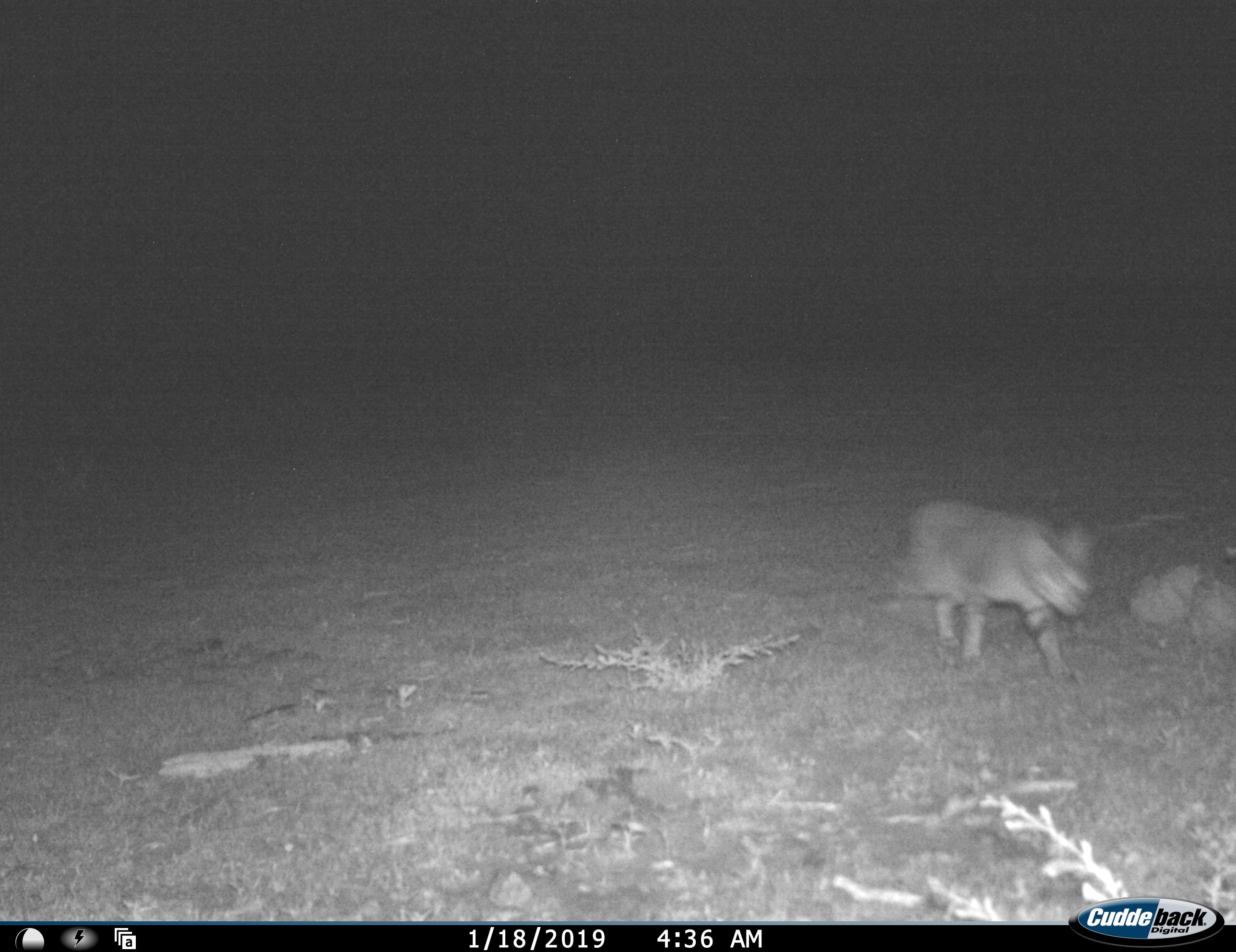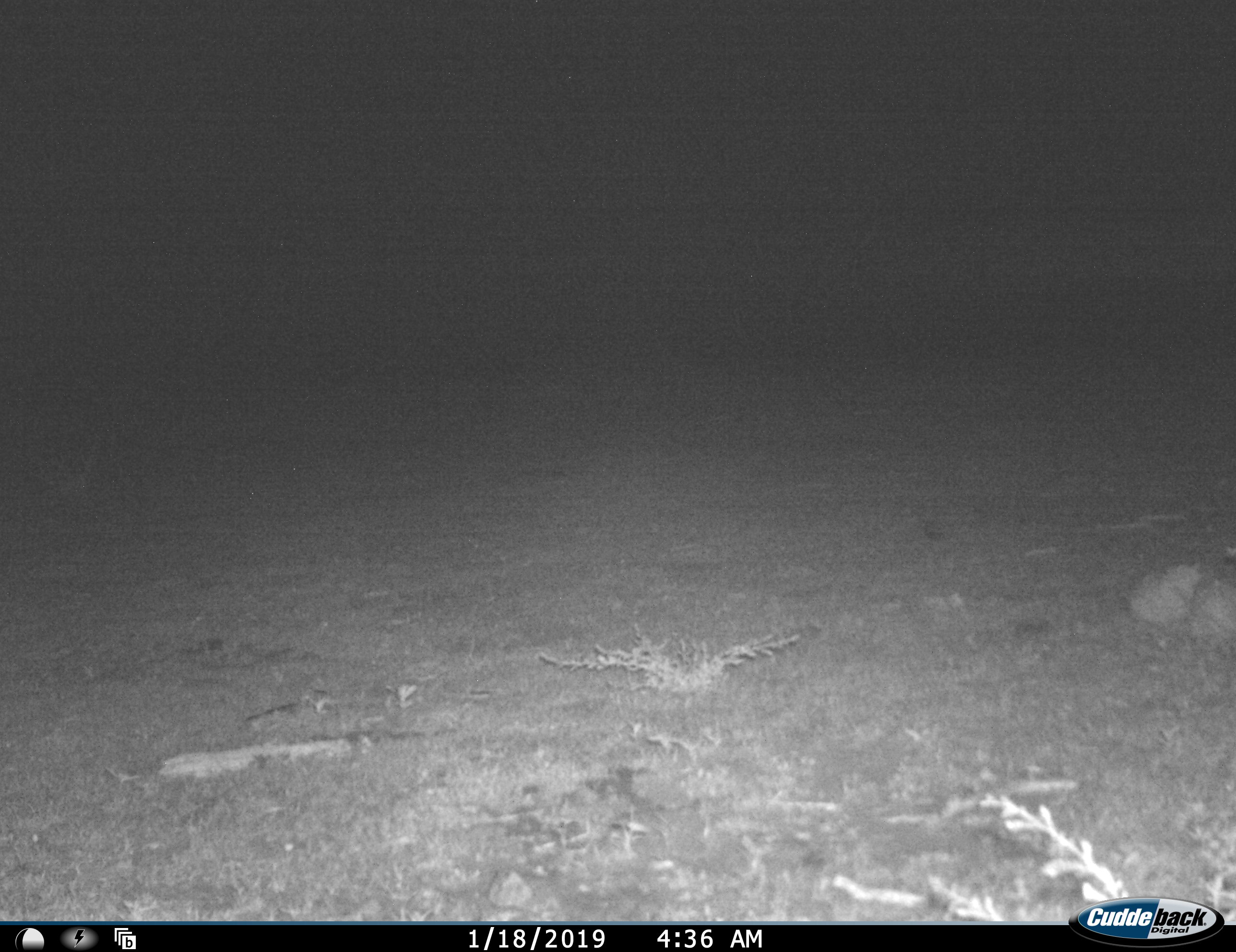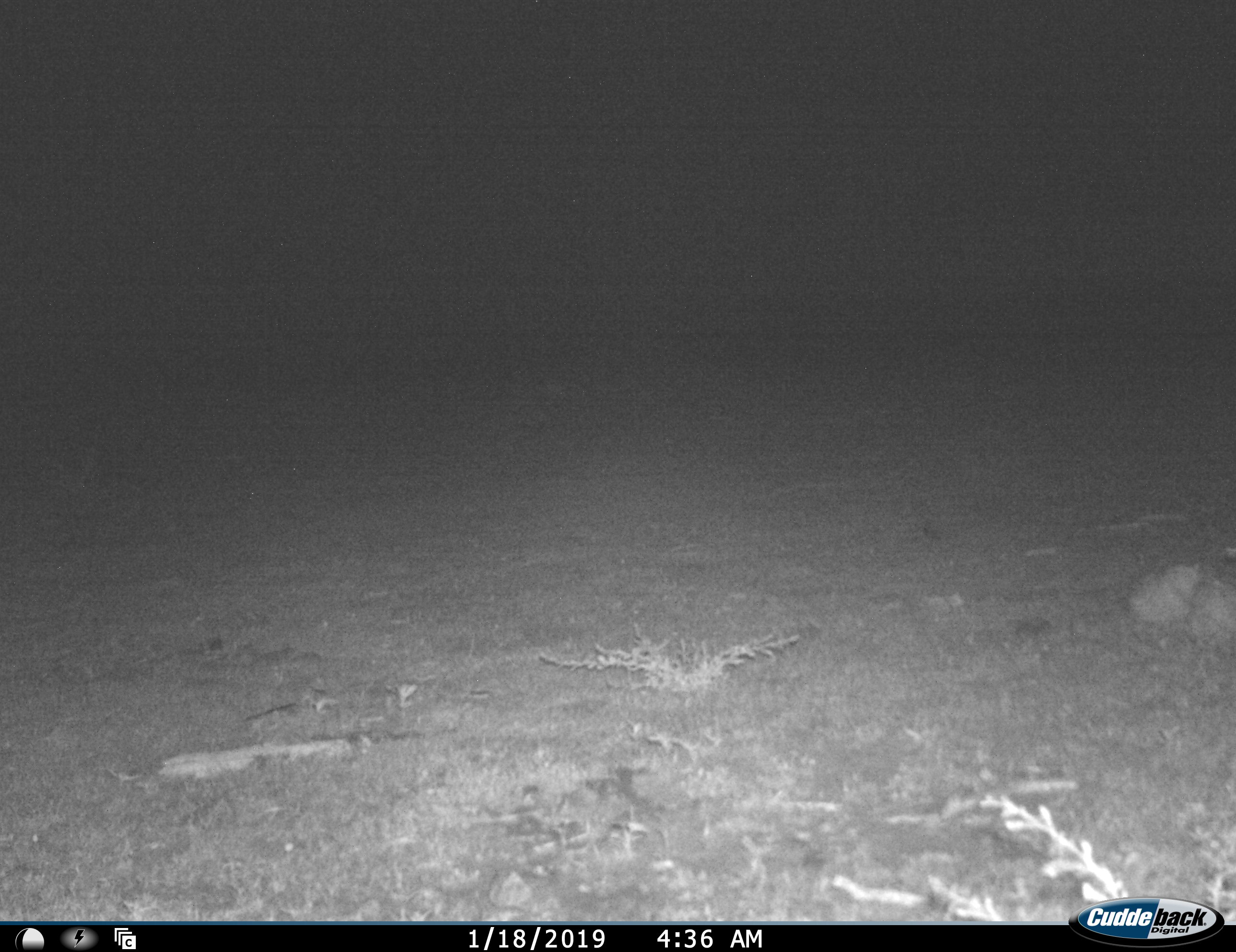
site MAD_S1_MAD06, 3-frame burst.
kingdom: Animalia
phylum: Chordata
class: Mammalia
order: Carnivora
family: Felidae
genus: Felis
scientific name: Felis nigripes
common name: black-footed cat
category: catblackfooted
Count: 1.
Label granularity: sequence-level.